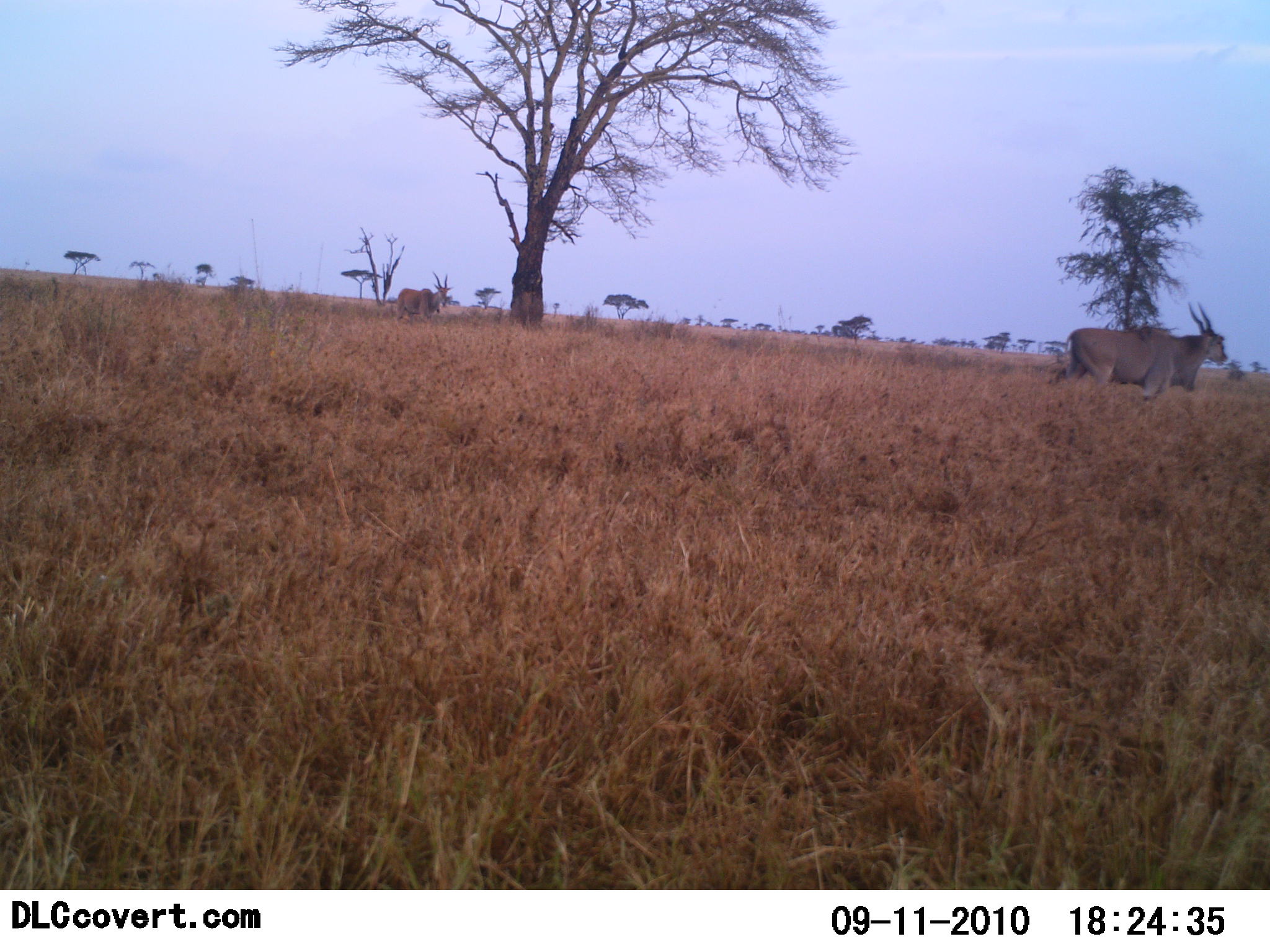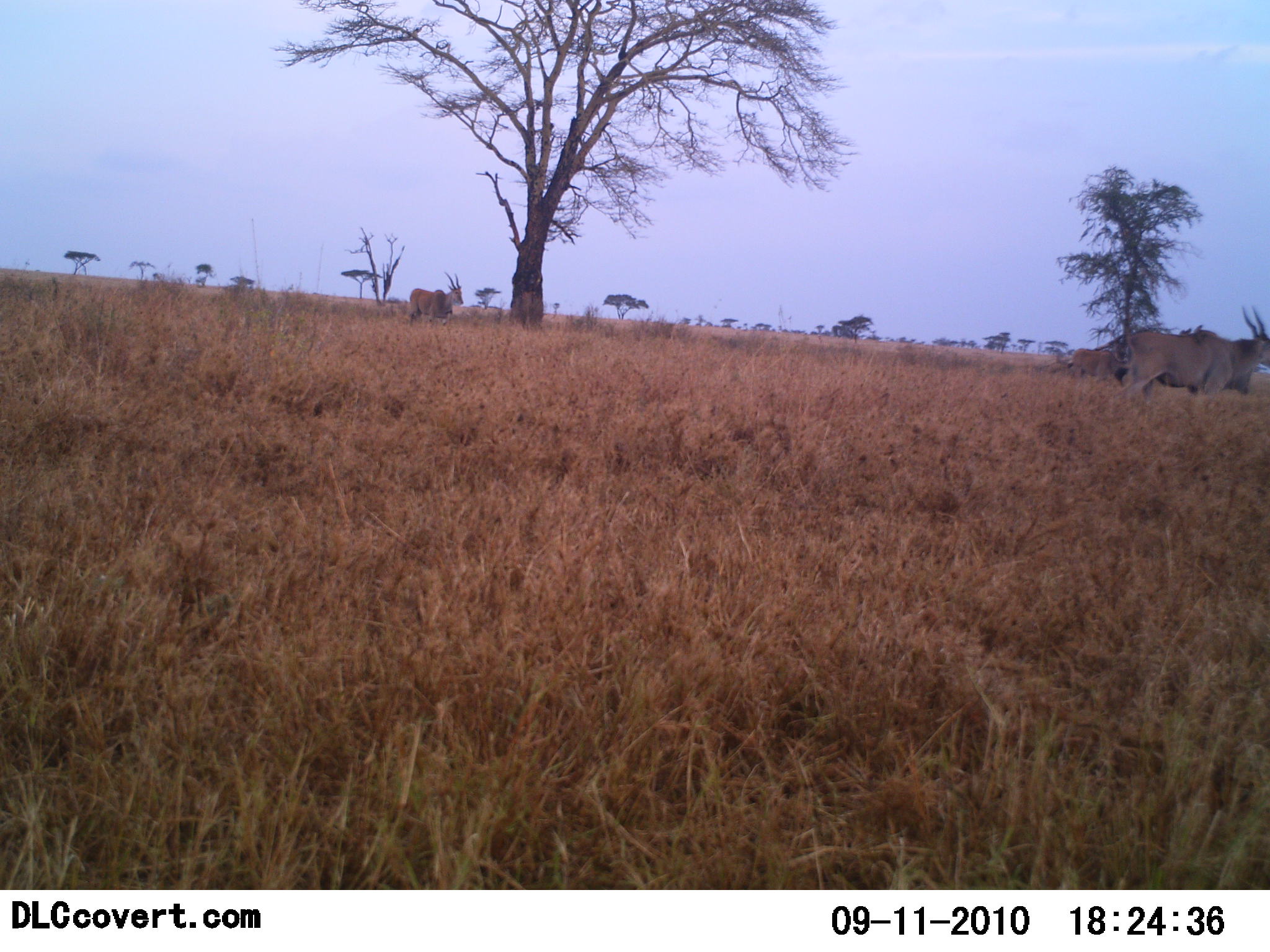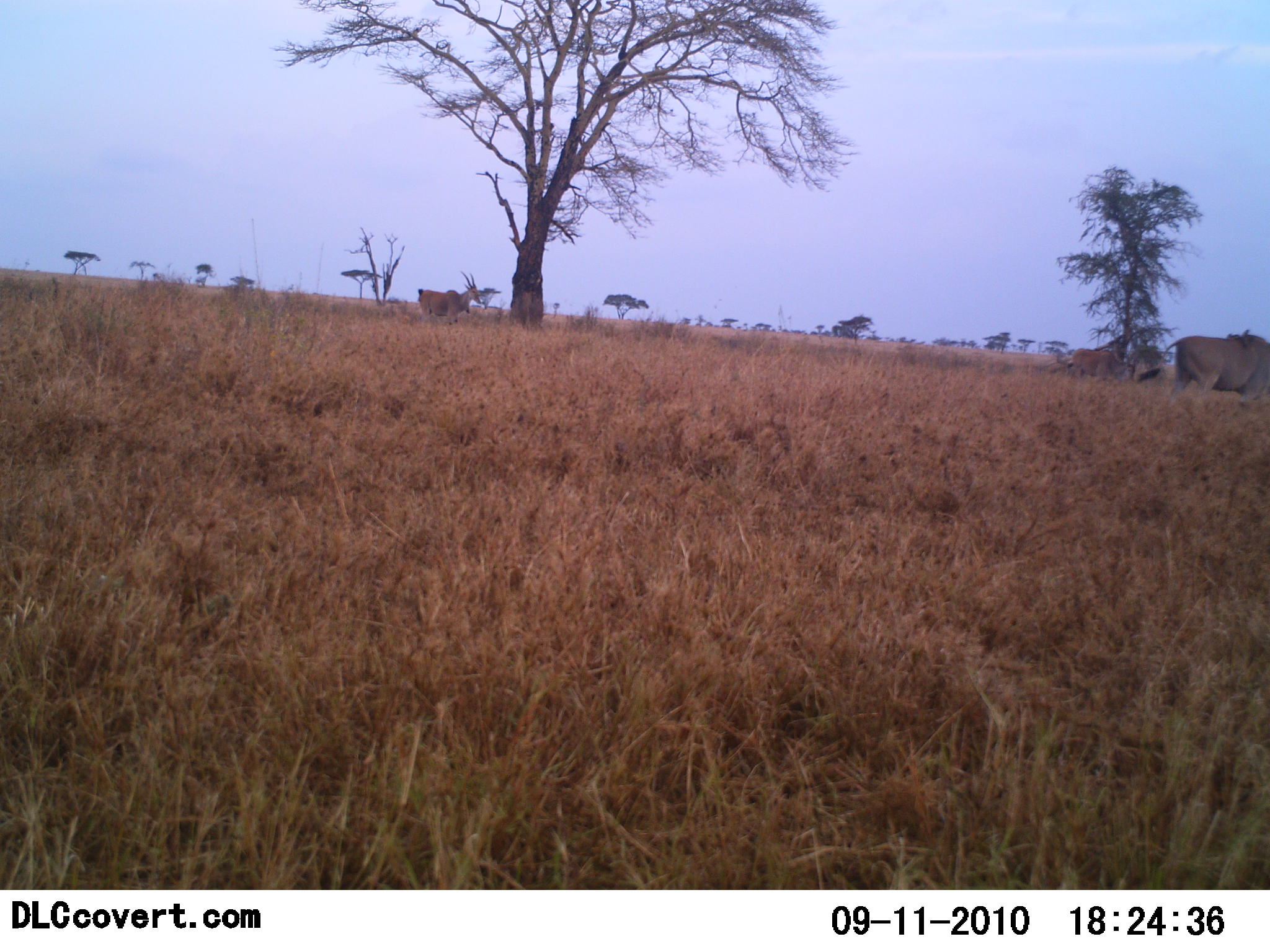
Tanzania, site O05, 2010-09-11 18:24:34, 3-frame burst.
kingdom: Animalia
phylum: Chordata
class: Mammalia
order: Artiodactyla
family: Bovidae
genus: Tragelaphus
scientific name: Tragelaphus oryx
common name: eland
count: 2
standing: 15%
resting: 5%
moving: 95%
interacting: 0%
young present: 0%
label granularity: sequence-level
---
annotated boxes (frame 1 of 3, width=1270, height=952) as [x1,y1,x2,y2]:
animal: [1064,301,1227,400]; [395,272,454,329]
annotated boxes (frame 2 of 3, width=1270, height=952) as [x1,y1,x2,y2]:
animal: [1112,306,1269,405]; [1114,325,1252,402]; [409,271,464,326]; [1070,348,1126,381]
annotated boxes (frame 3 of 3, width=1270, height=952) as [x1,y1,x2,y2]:
animal: [1137,330,1270,411]; [417,271,481,326]; [1071,349,1127,381]